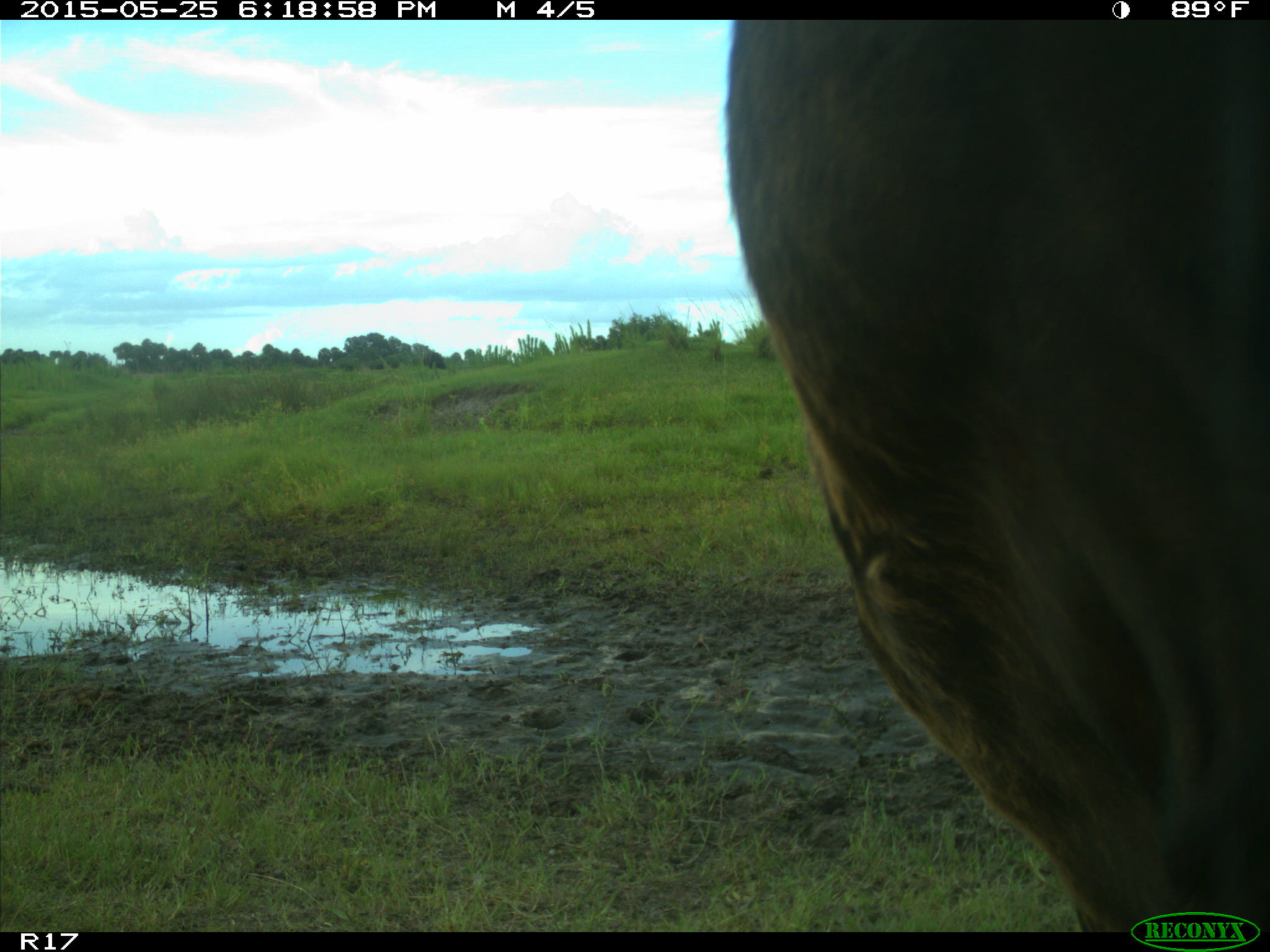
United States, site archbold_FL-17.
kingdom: Animalia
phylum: Chordata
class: Mammalia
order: Artiodactyla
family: Bovidae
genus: Bos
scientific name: Bos taurus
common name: domestic cow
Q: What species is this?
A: Bos taurus (domestic cow).